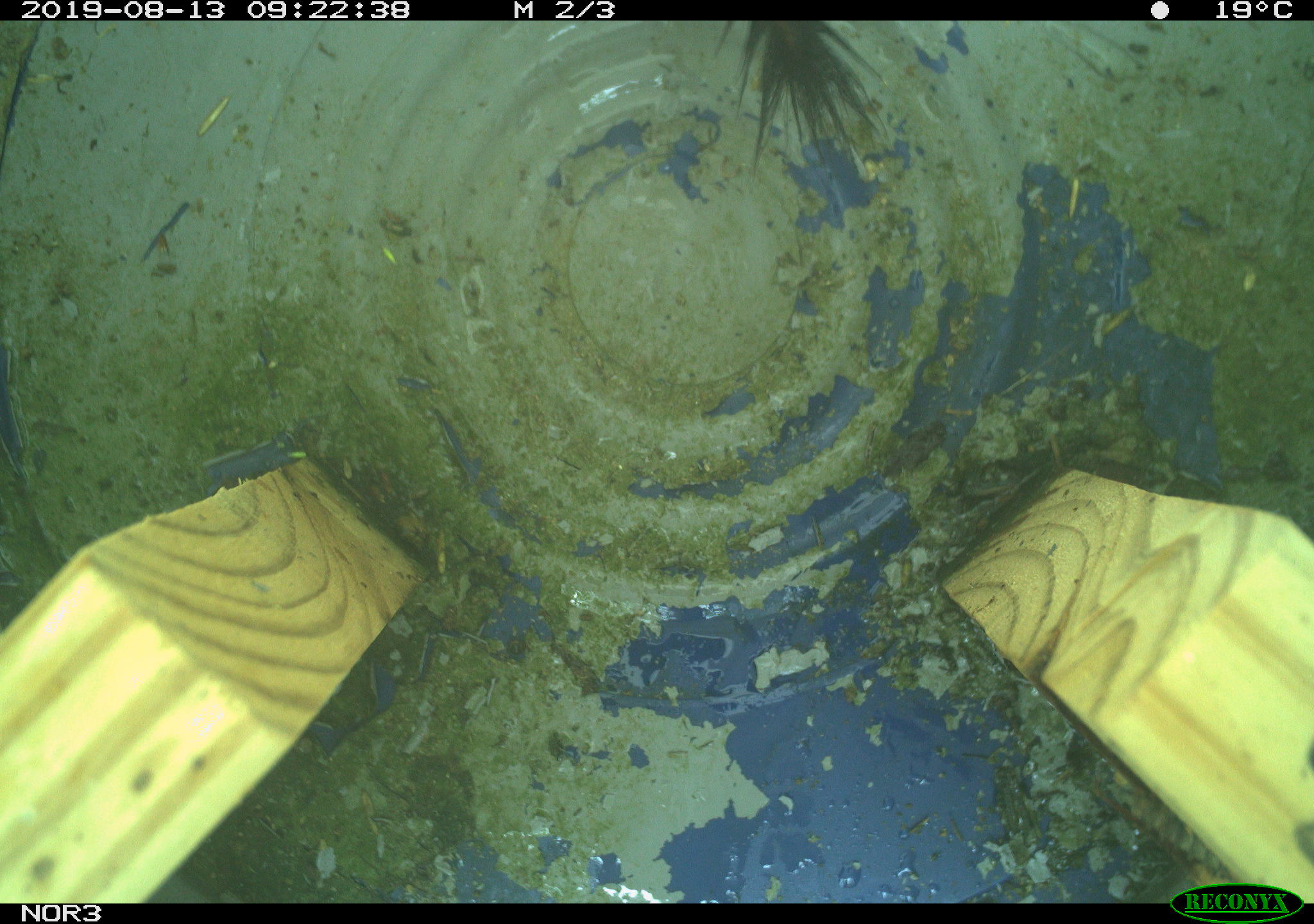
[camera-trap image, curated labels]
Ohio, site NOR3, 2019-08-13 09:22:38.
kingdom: Animalia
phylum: Chordata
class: Mammalia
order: Carnivora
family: Mustelidae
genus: Neogale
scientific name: Neogale frenata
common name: long-tailed weasel